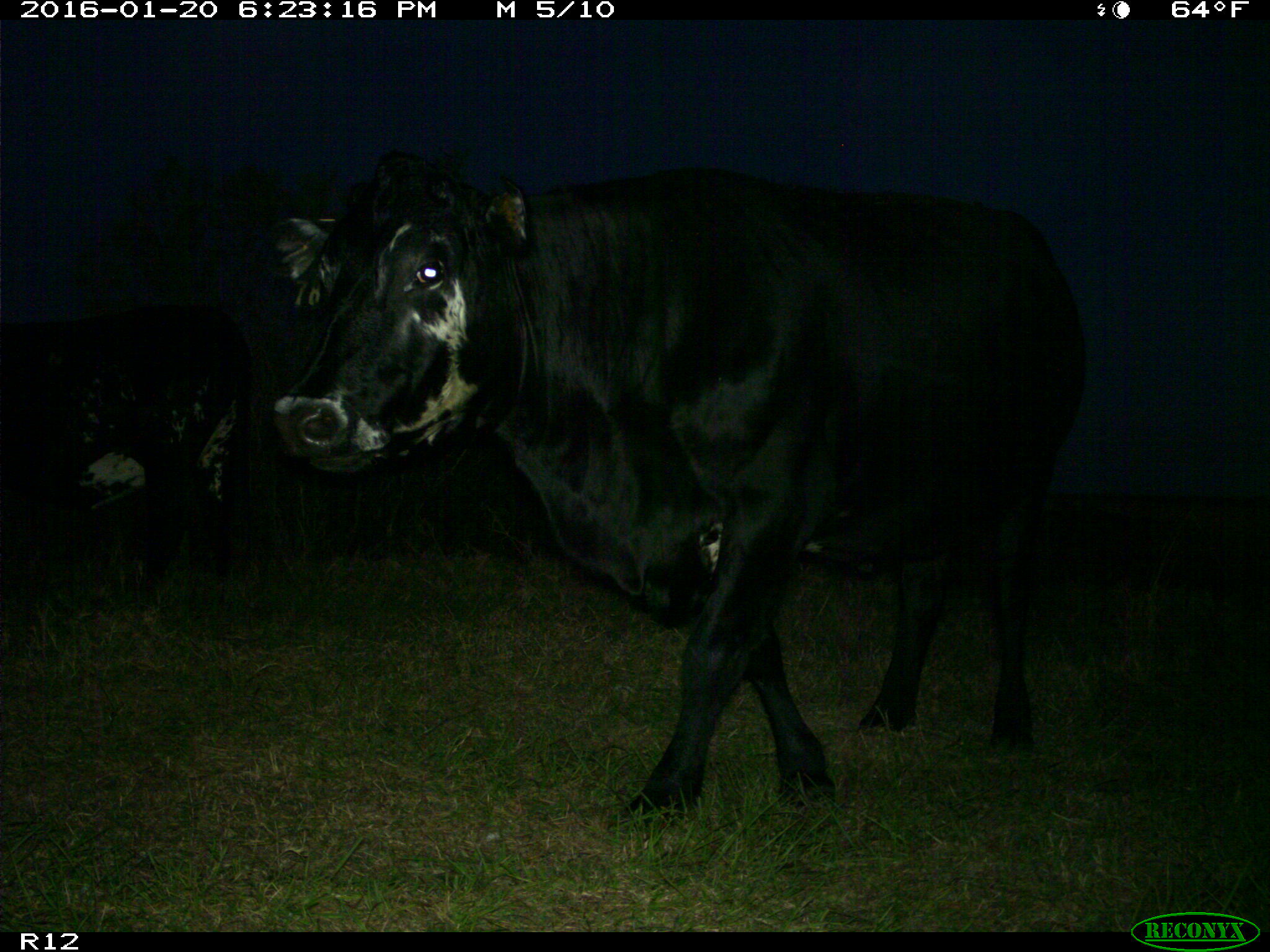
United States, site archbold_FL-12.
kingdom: Animalia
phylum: Chordata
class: Mammalia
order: Artiodactyla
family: Bovidae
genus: Bos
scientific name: Bos taurus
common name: domestic cow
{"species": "Bos taurus (domestic cow)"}